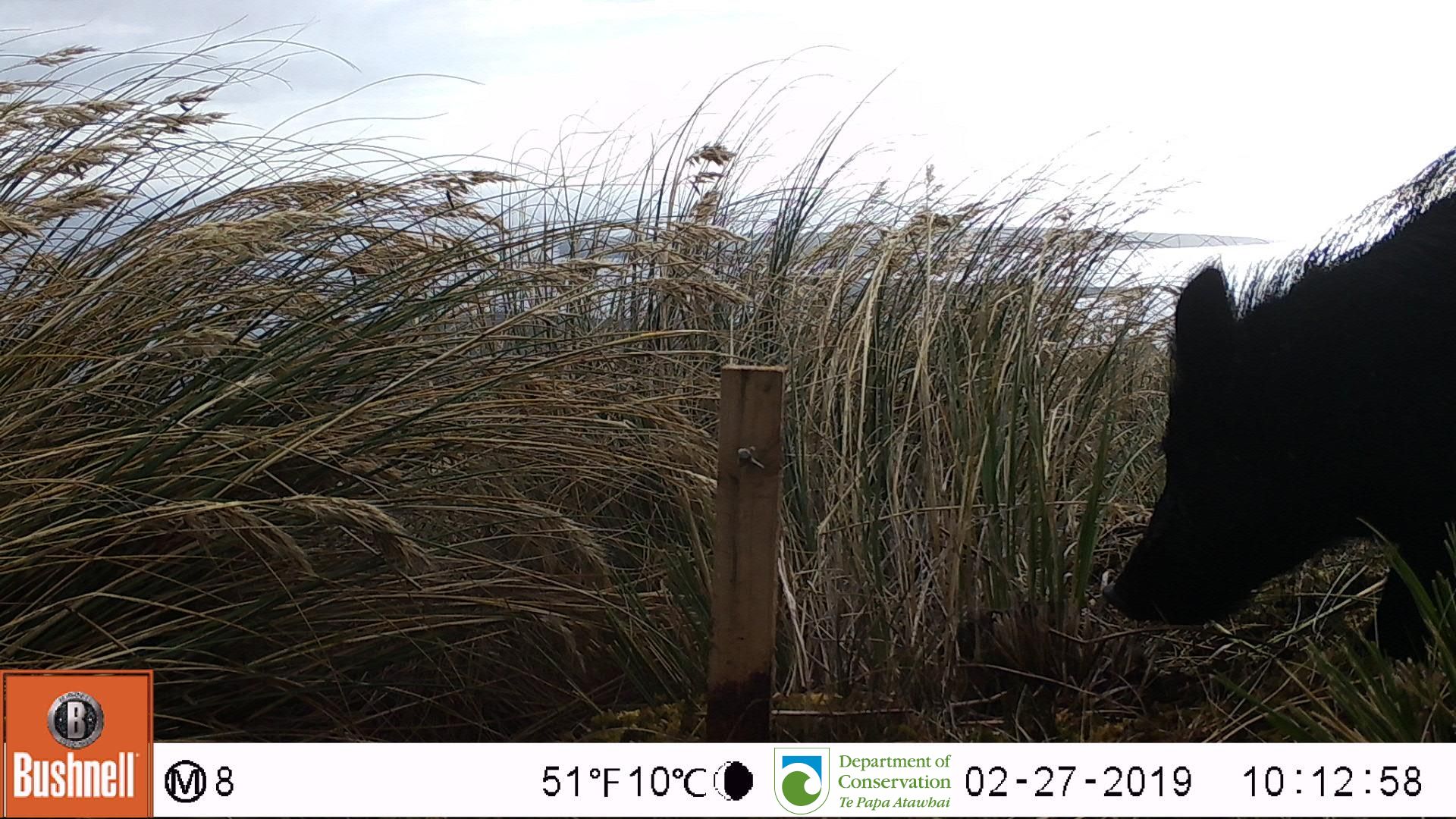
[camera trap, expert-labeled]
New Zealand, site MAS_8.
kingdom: Animalia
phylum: Chordata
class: Mammalia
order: Artiodactyla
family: Suidae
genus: Sus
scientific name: Sus scrofa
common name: pig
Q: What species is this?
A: Pig (Sus scrofa).